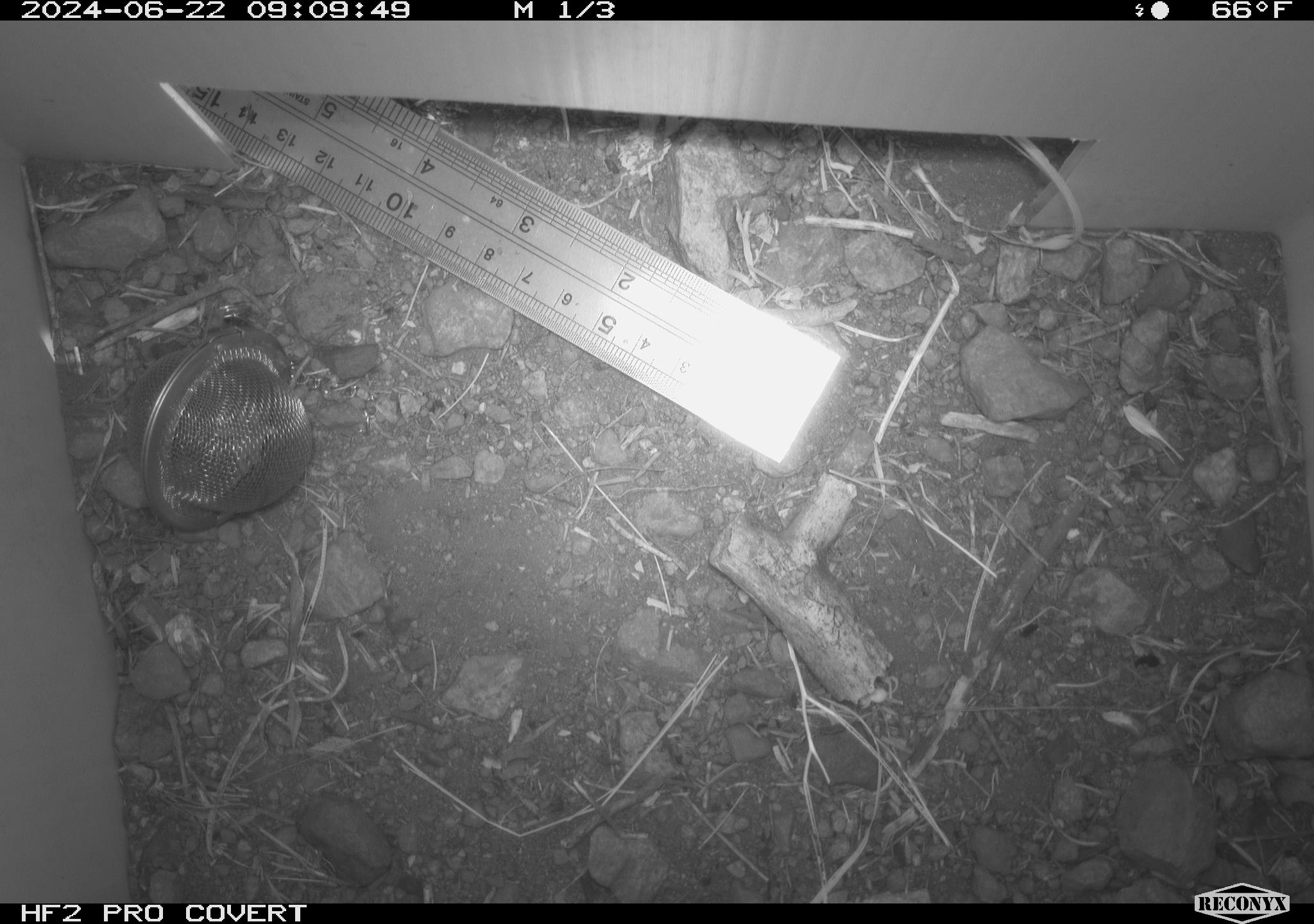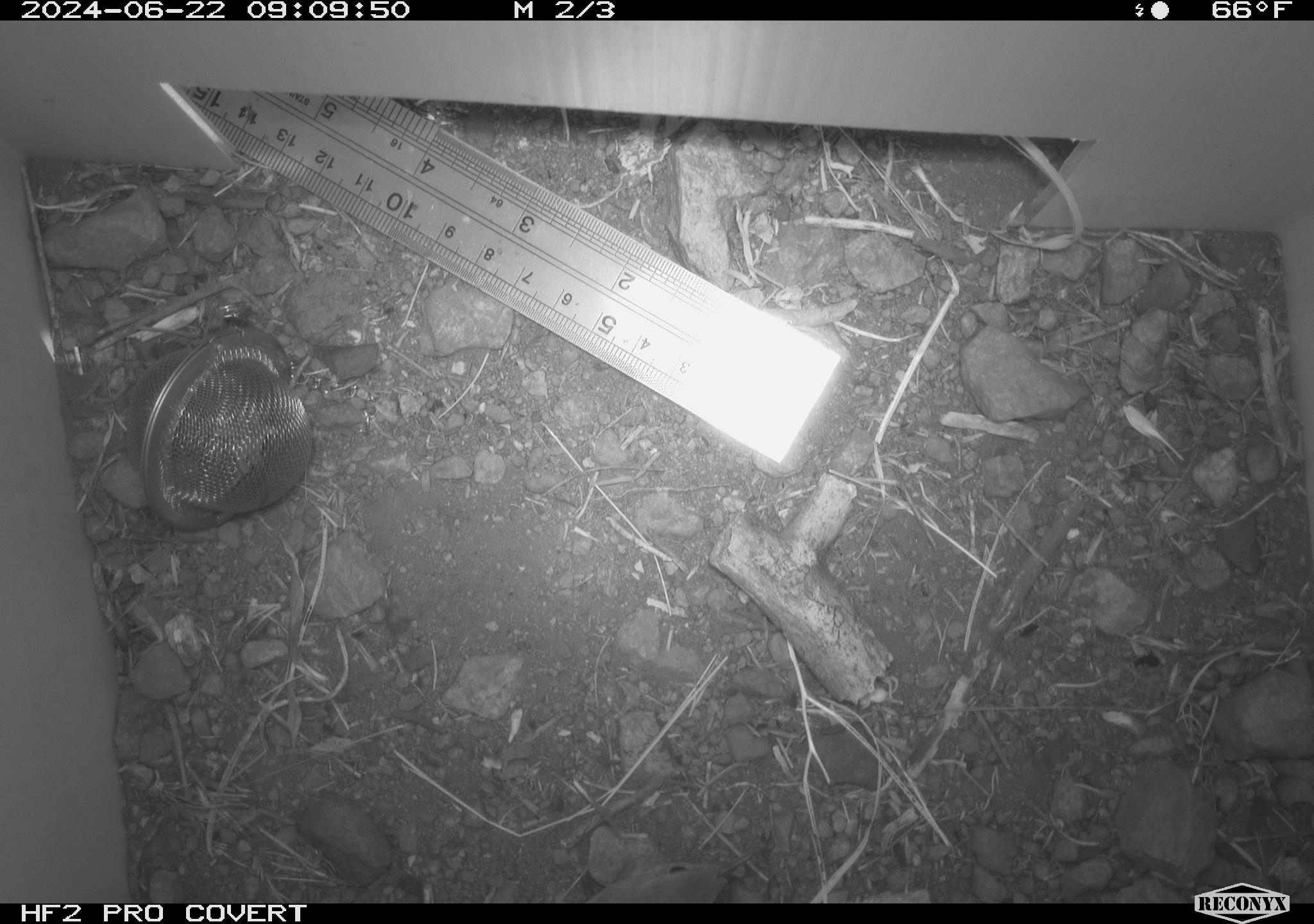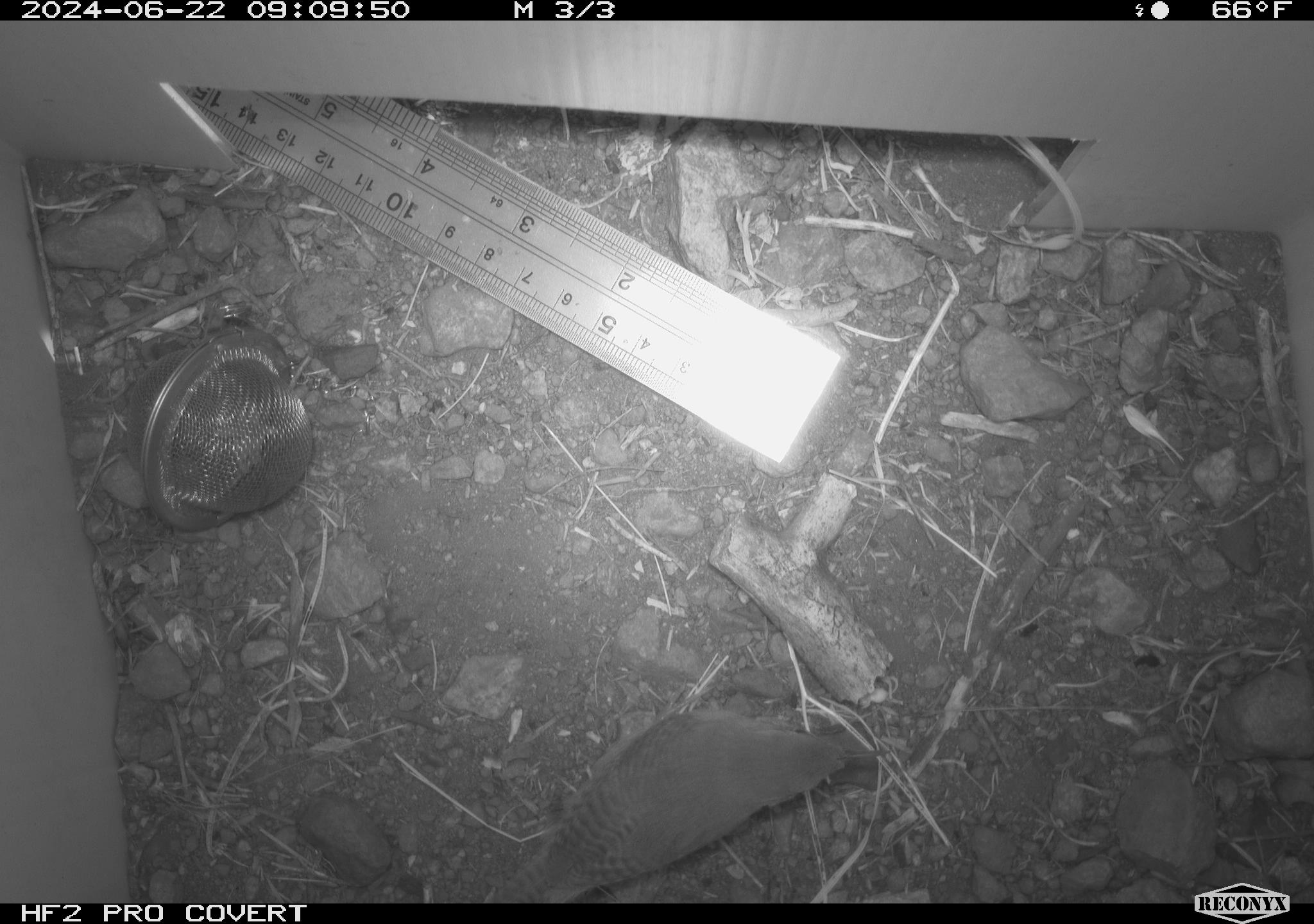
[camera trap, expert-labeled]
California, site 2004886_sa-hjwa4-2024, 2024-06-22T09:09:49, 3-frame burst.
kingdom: Animalia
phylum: Chordata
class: Aves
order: Passeriformes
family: Troglodytidae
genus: Troglodytes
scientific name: Troglodytes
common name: house wrens, winter wrens, and allies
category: troglodytes species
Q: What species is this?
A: Troglodytes species (house wrens, winter wrens, and allies) (Troglodytes).